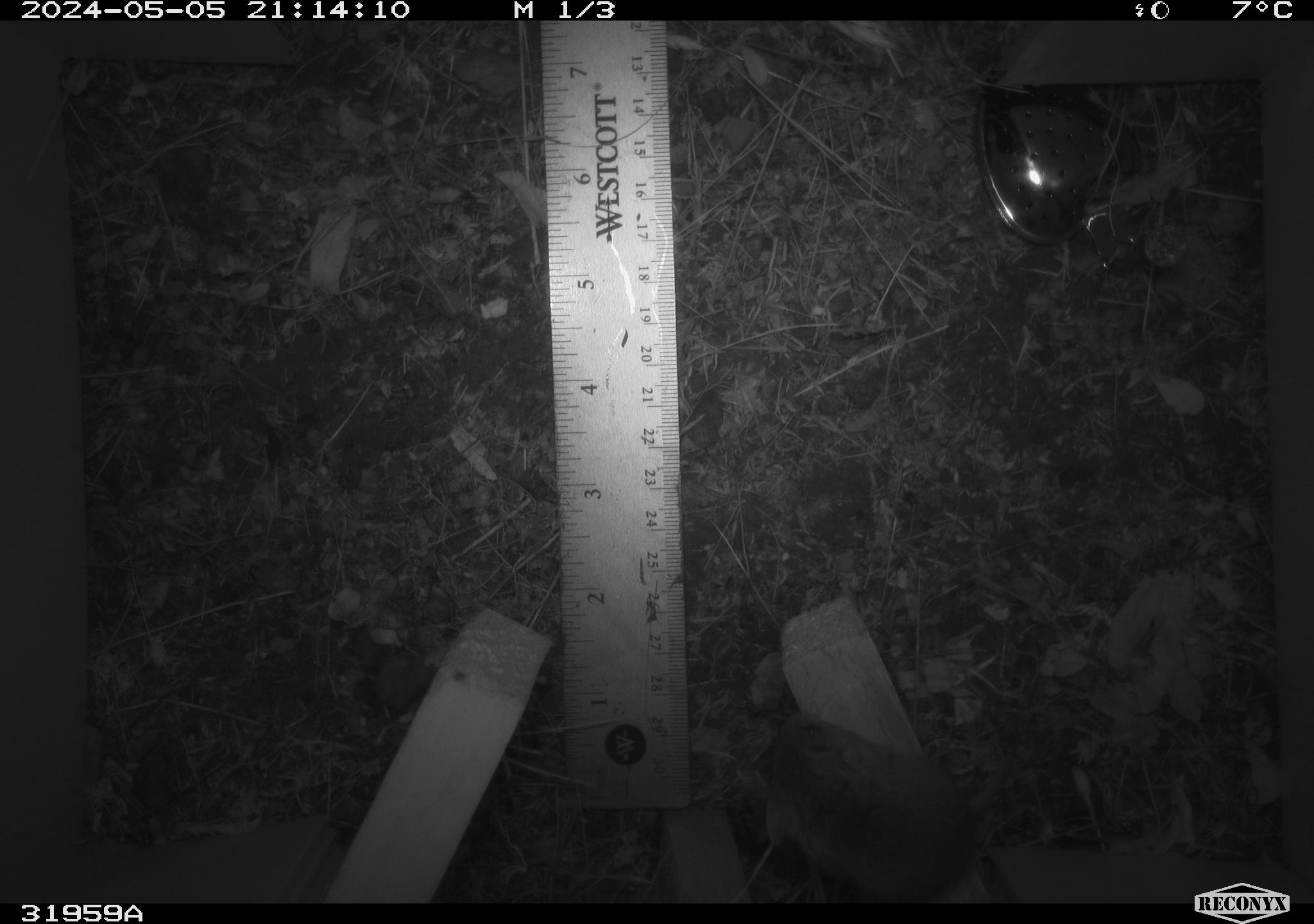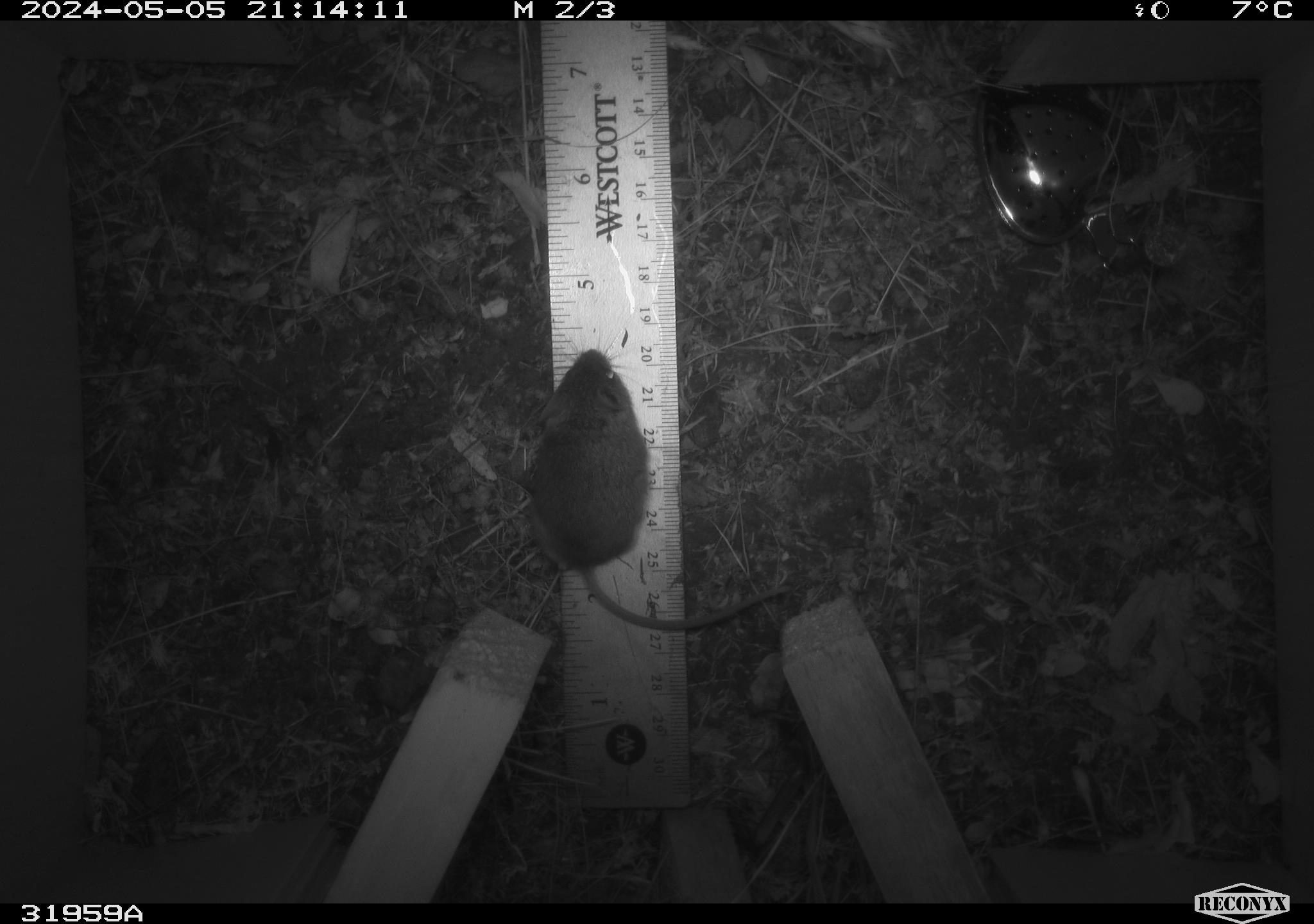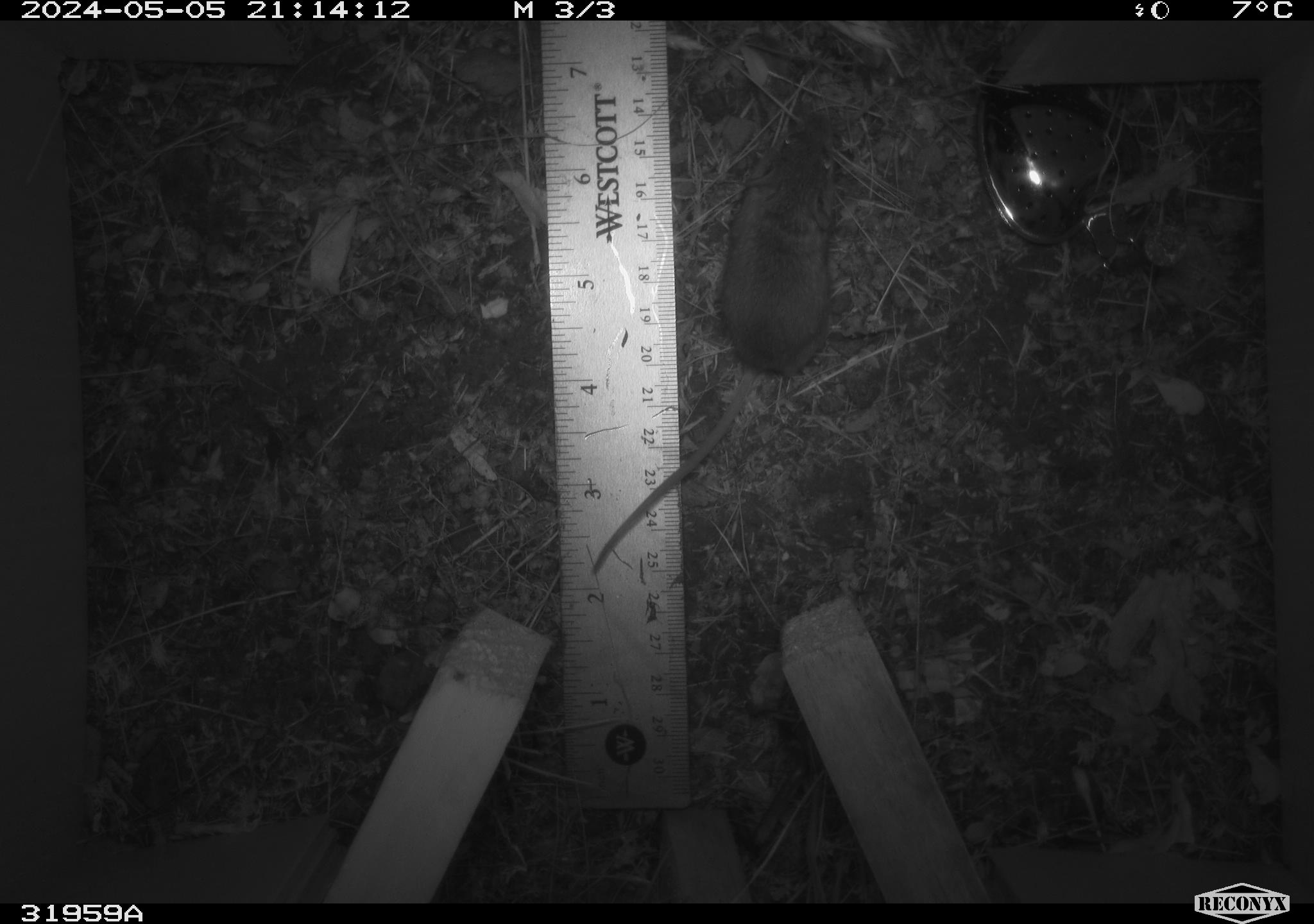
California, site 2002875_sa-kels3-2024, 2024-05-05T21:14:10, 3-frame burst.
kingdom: Animalia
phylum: Chordata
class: Mammalia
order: Rodentia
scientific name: Rodentia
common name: mouse species